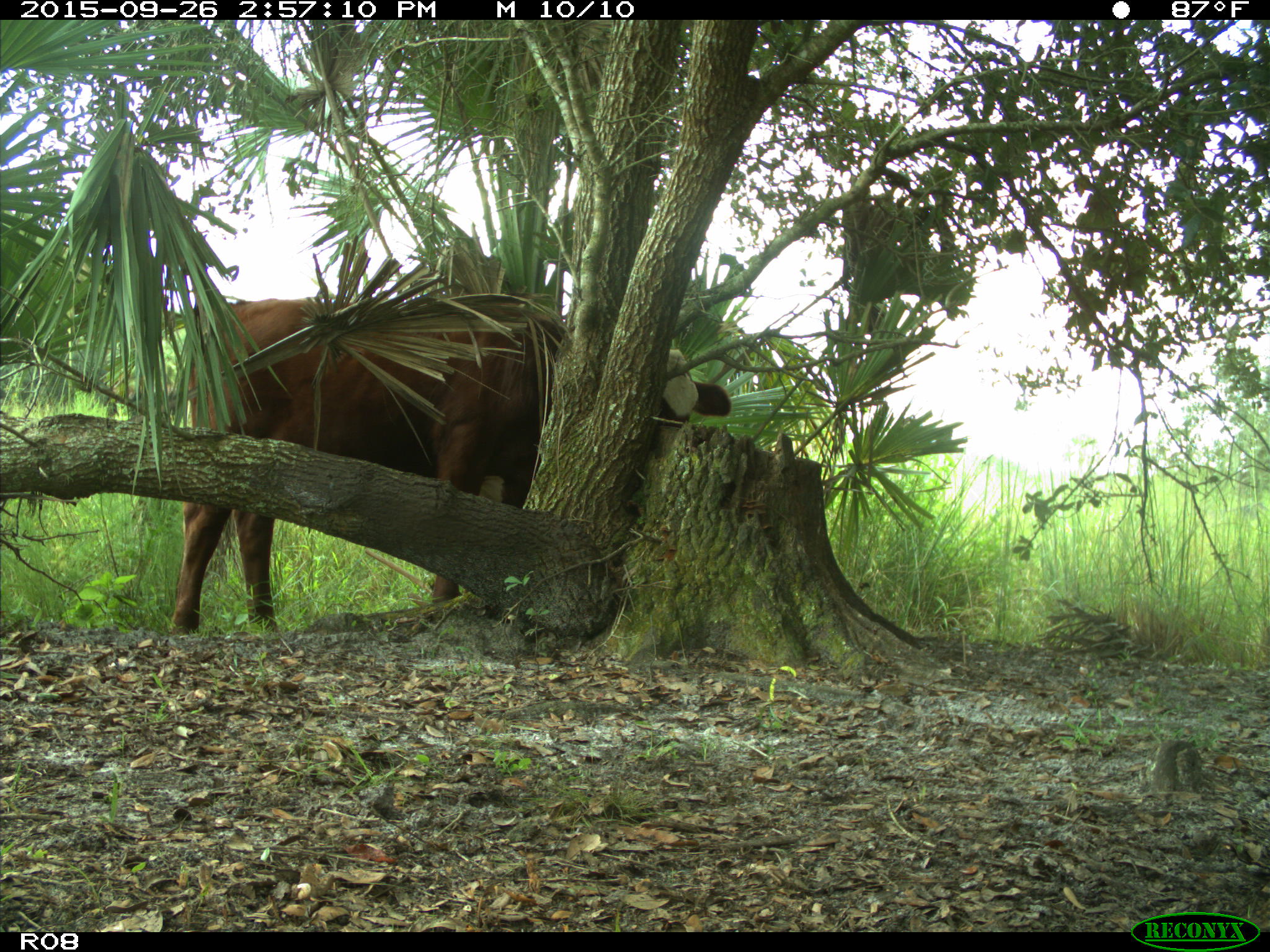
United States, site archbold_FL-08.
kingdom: Animalia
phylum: Chordata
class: Mammalia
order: Artiodactyla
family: Bovidae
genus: Bos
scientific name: Bos taurus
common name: domestic cow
Bos taurus (domestic cow).